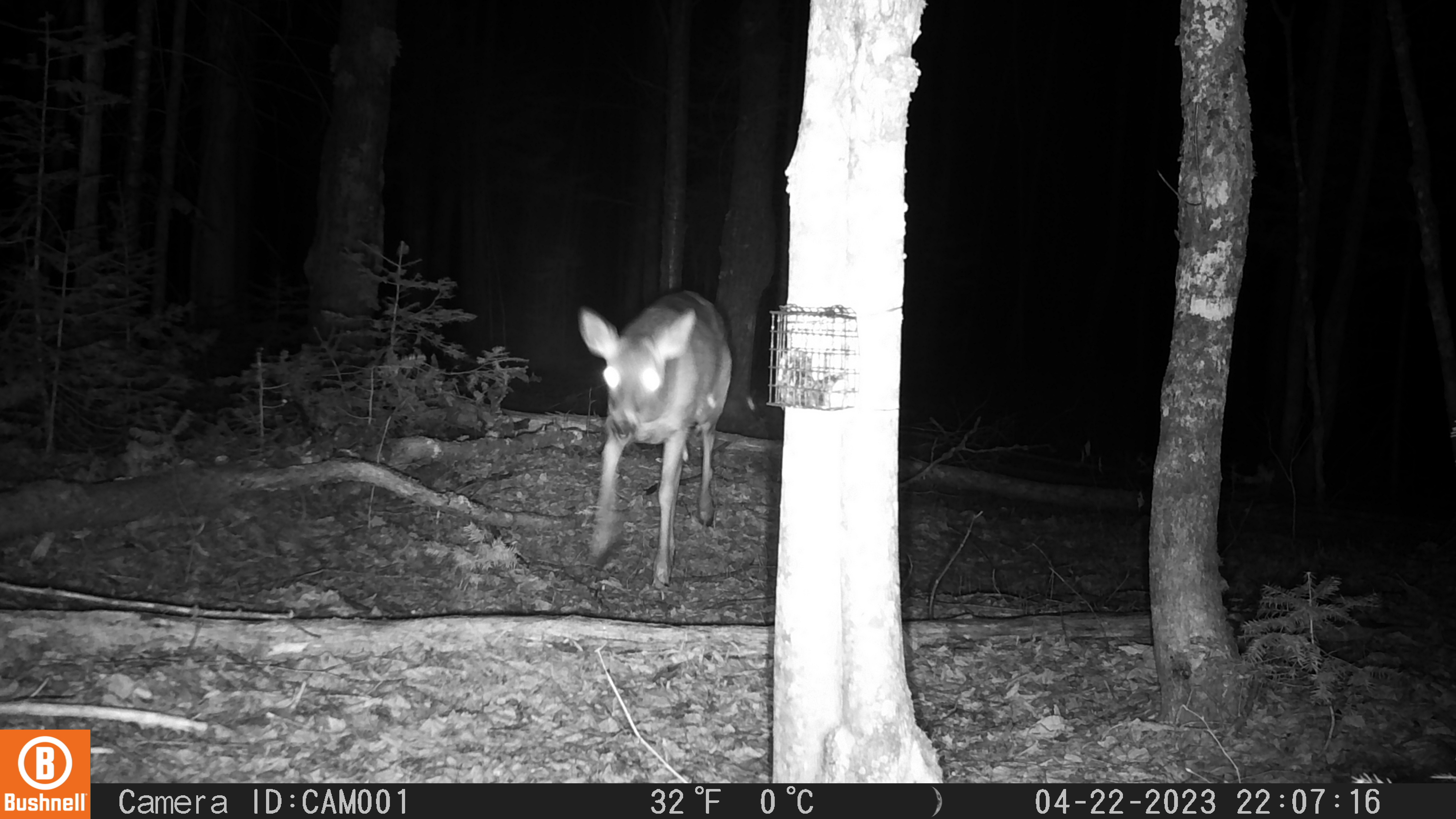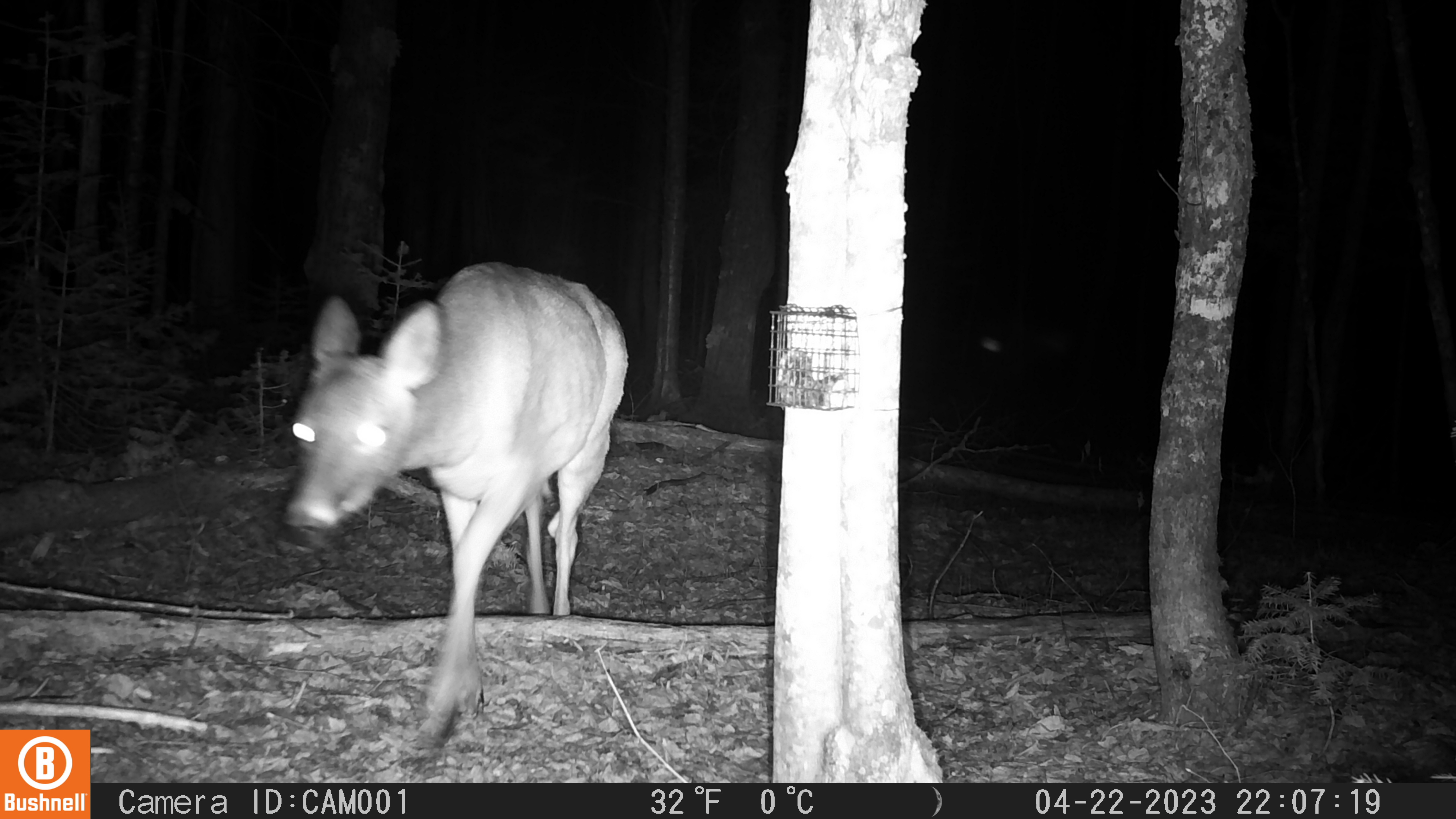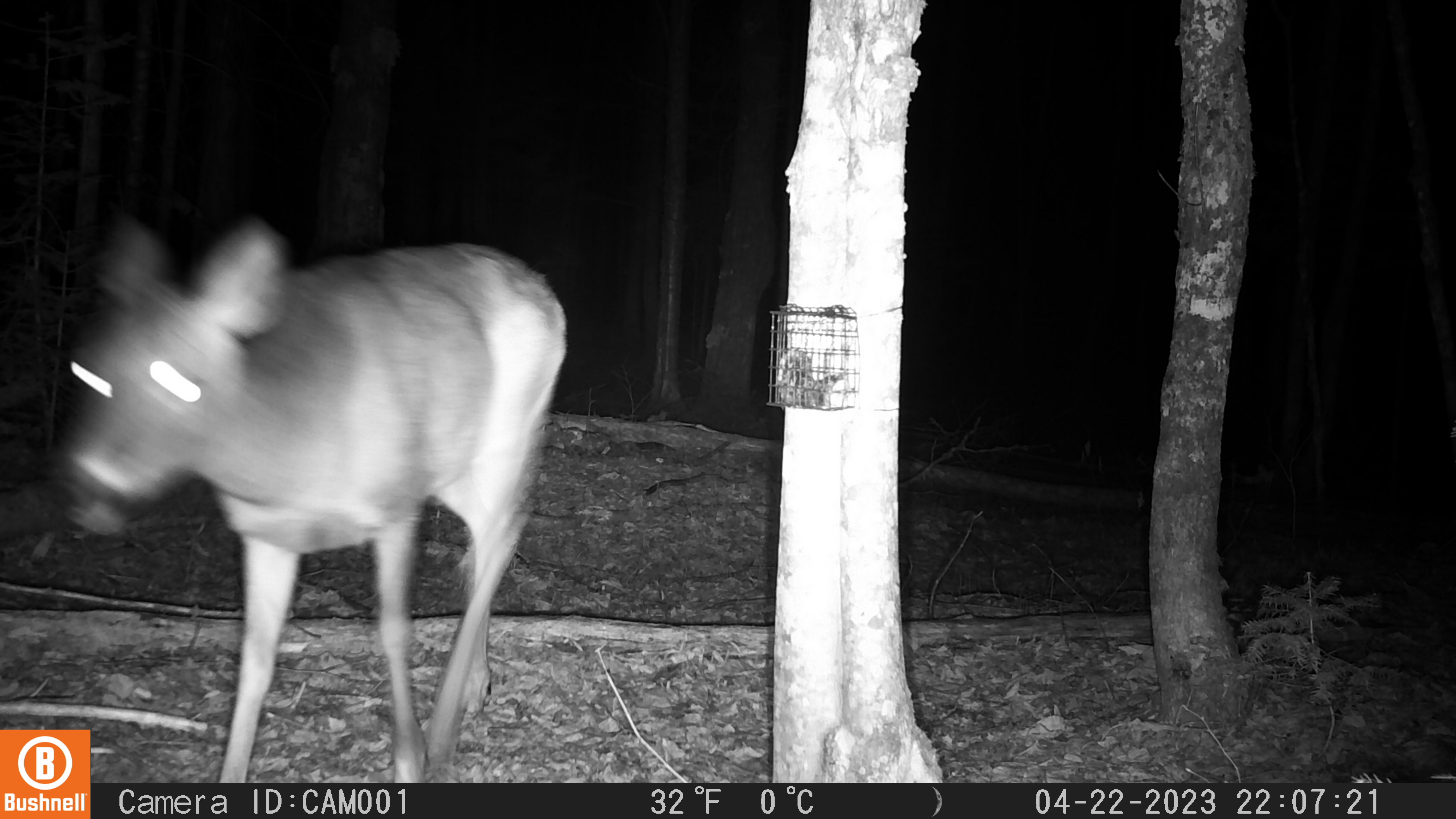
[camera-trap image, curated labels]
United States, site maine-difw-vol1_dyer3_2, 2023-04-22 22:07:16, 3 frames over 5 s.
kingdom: Animalia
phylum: Chordata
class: Mammalia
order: Artiodactyla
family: Cervidae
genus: Odocoileus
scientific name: Odocoileus virginianus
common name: white-tailed deer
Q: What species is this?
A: White-tailed deer (Odocoileus virginianus).